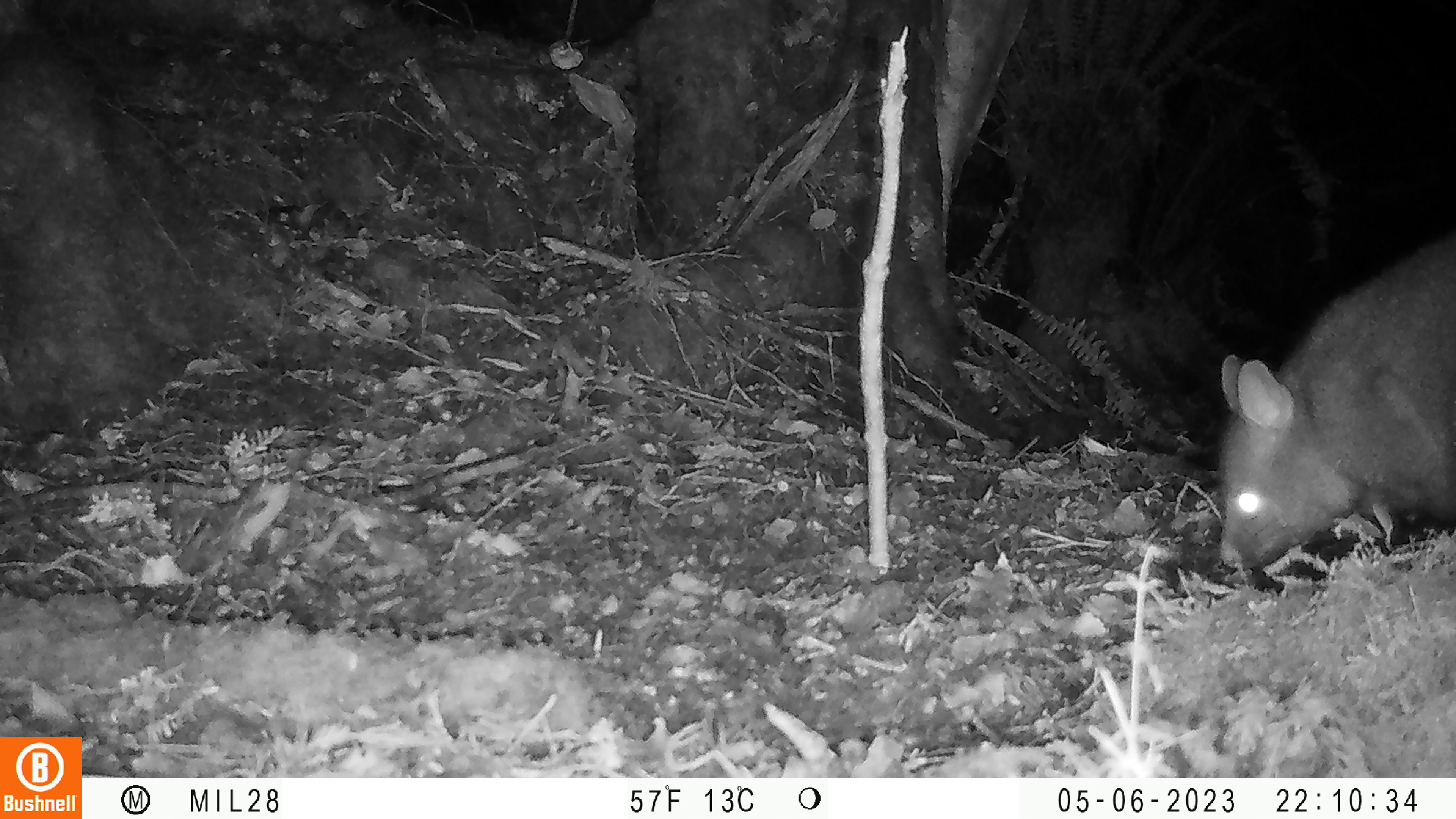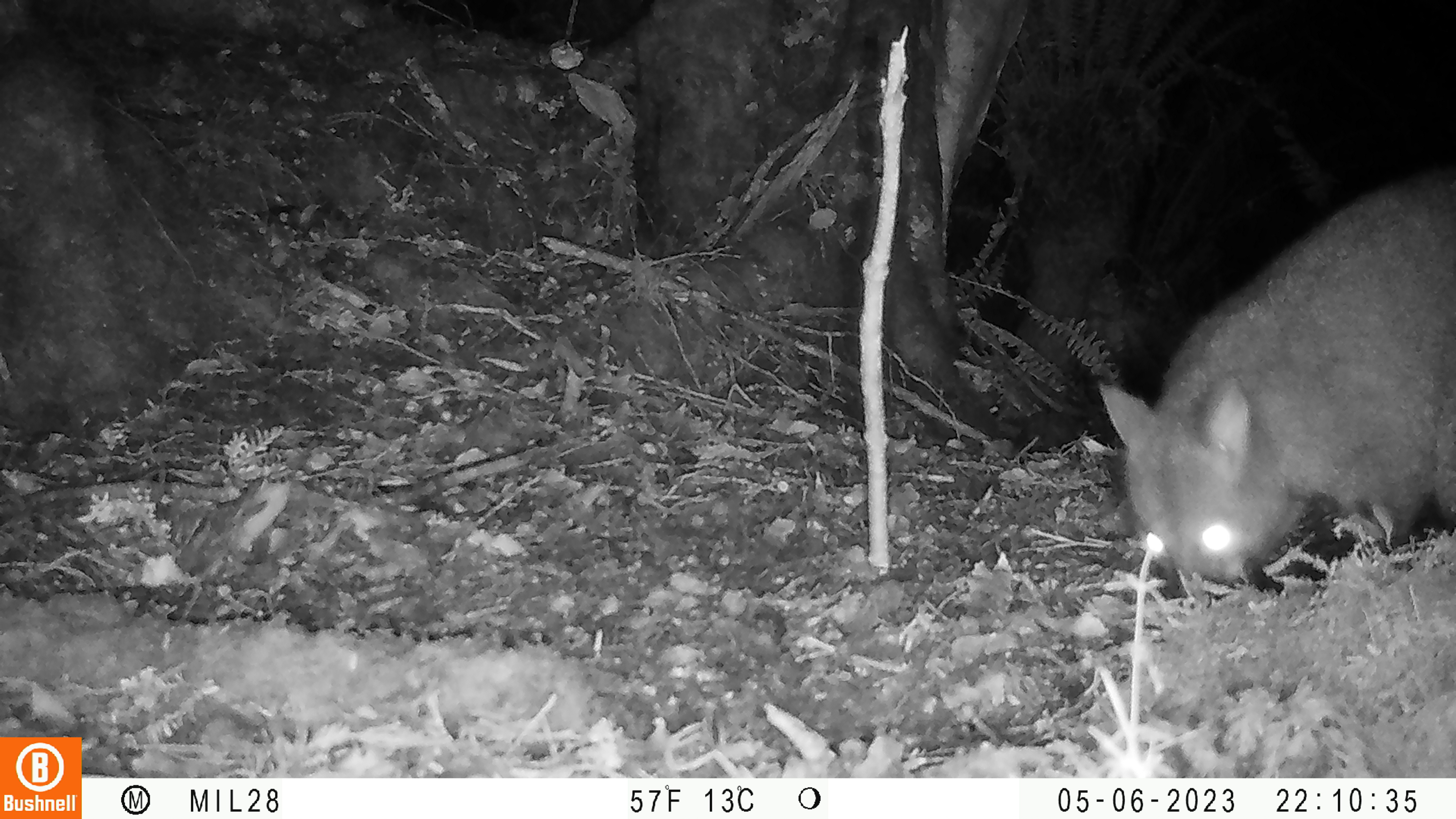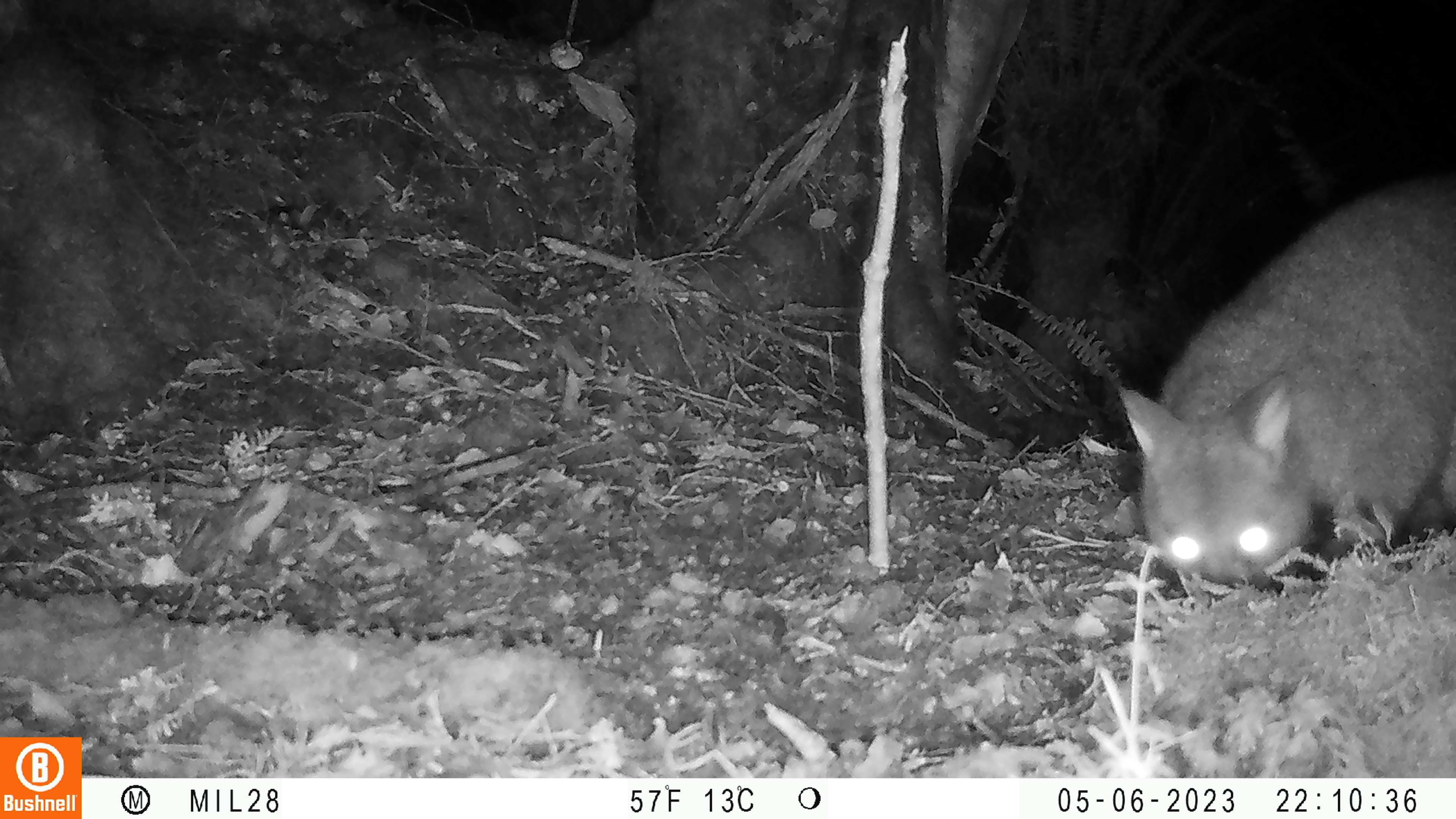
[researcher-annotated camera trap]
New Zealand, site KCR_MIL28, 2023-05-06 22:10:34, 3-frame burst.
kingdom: Animalia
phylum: Chordata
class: Mammalia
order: Diprotodontia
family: Phalangeridae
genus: Trichosurus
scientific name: Trichosurus vulpecula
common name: common brushtail possum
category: possum